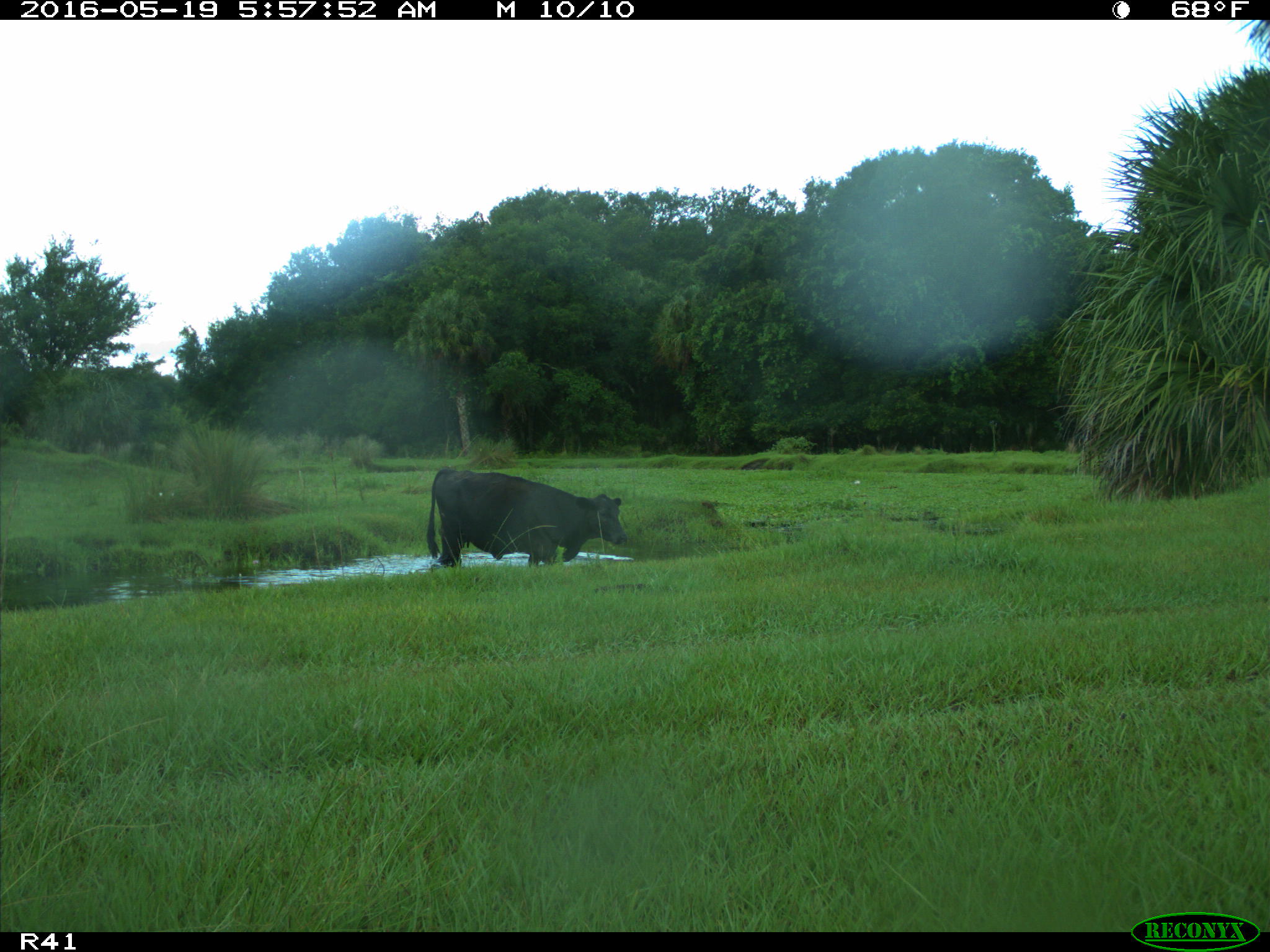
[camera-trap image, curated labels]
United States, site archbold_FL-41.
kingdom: Animalia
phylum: Chordata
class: Mammalia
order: Artiodactyla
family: Bovidae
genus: Bos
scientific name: Bos taurus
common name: domestic cow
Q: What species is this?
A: Bos taurus (domestic cow).